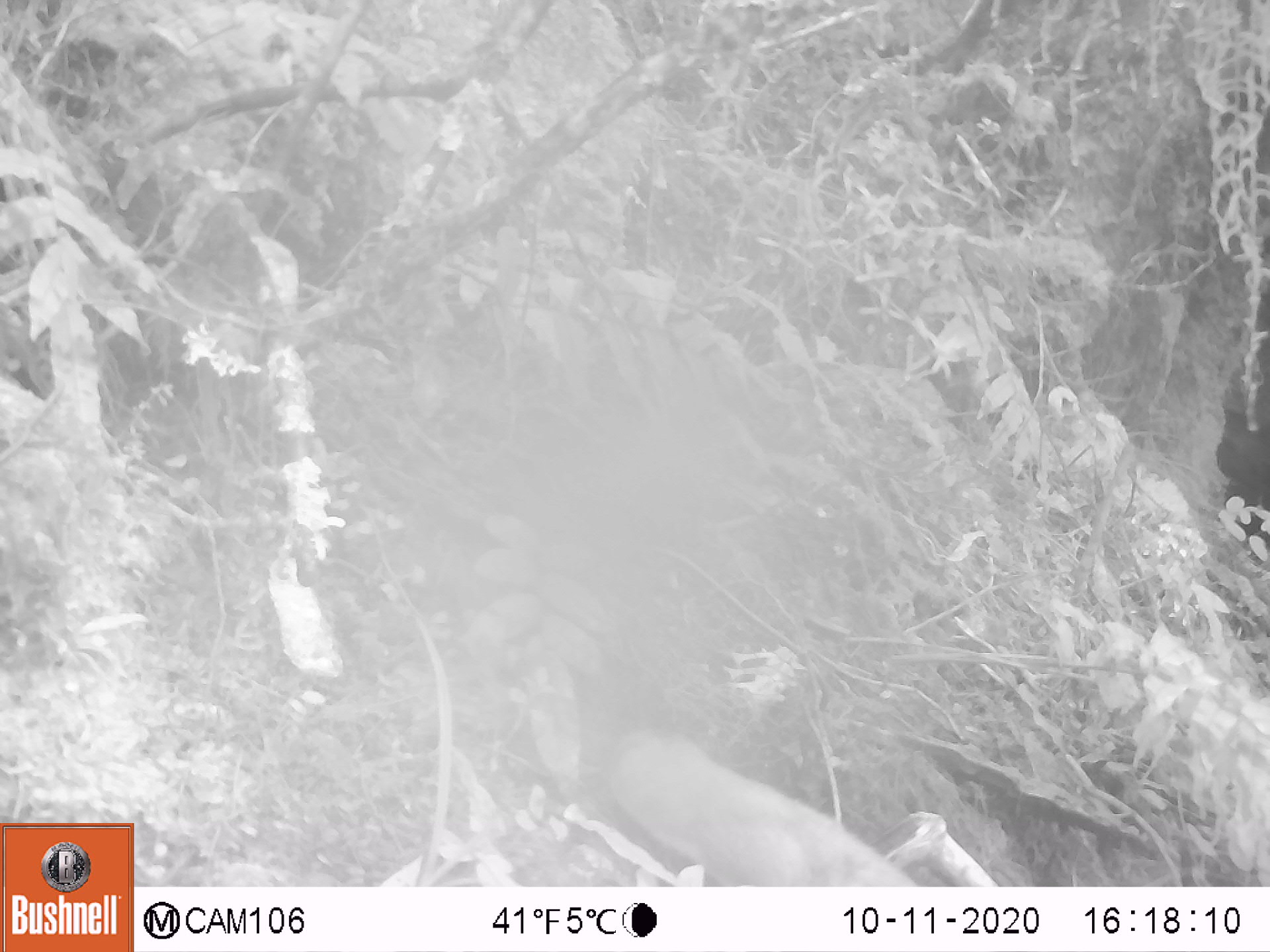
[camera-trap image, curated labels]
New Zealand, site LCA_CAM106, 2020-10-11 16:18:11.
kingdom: Animalia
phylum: Chordata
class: Mammalia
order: Carnivora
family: Mustelidae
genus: Mustela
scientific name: Mustela erminea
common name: stoat